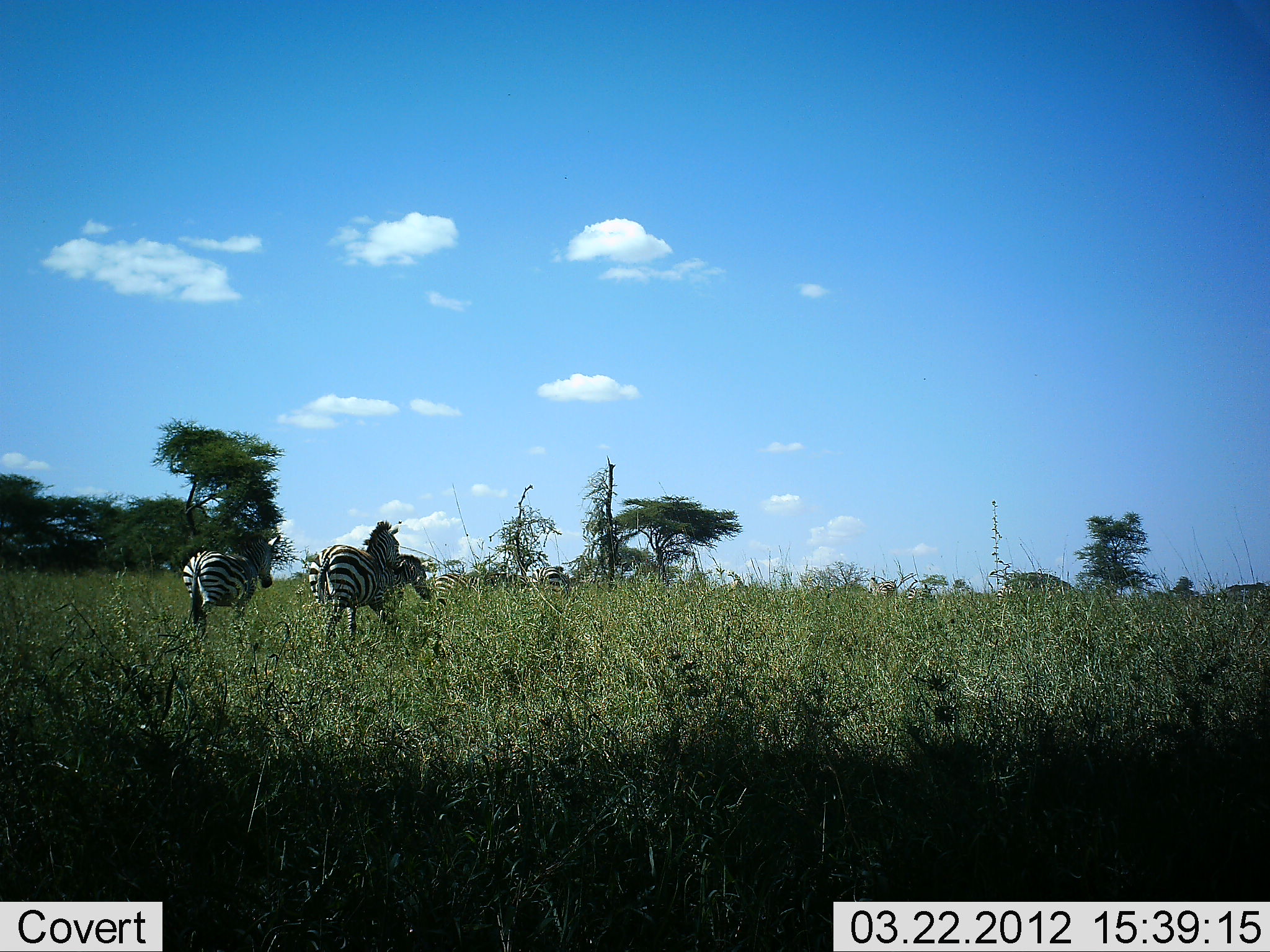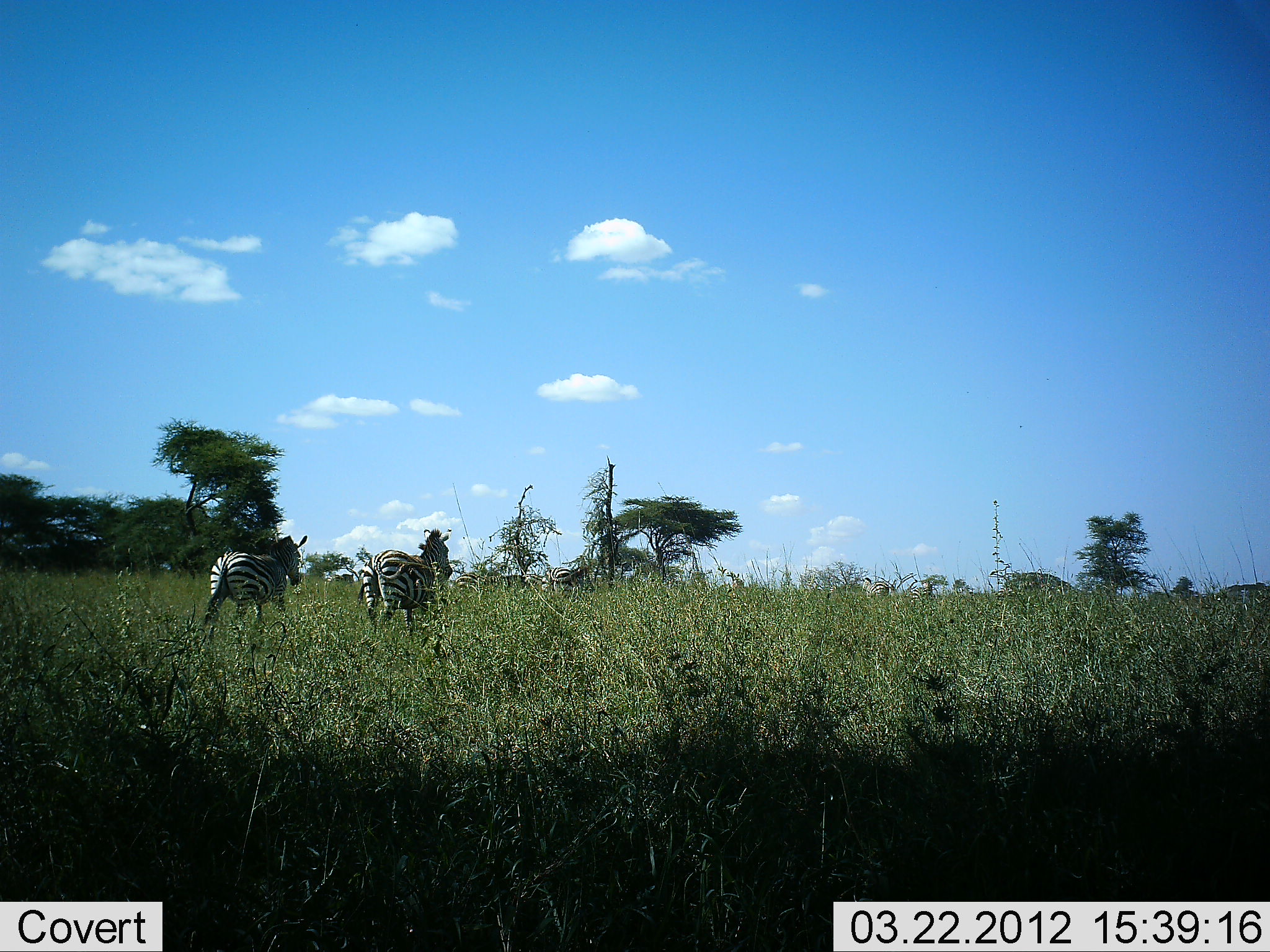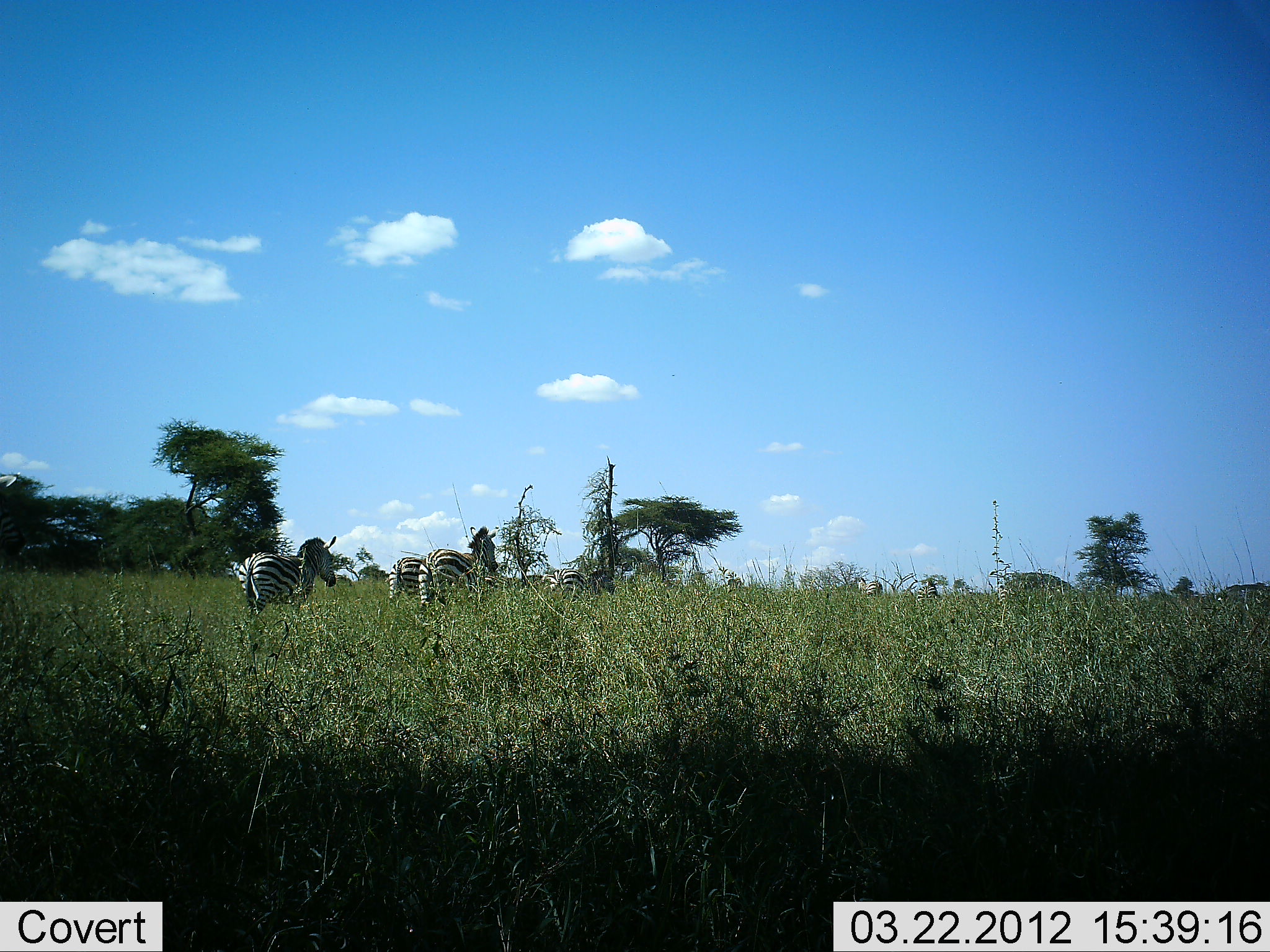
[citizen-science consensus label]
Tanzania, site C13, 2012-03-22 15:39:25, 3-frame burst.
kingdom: Animalia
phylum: Chordata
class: Mammalia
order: Perissodactyla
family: Equidae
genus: Equus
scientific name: Equus quagga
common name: plains zebra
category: zebra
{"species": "zebra (plains zebra) (Equus quagga)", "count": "9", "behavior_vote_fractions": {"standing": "5%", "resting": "5%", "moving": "91%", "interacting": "0%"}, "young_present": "0%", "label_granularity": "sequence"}